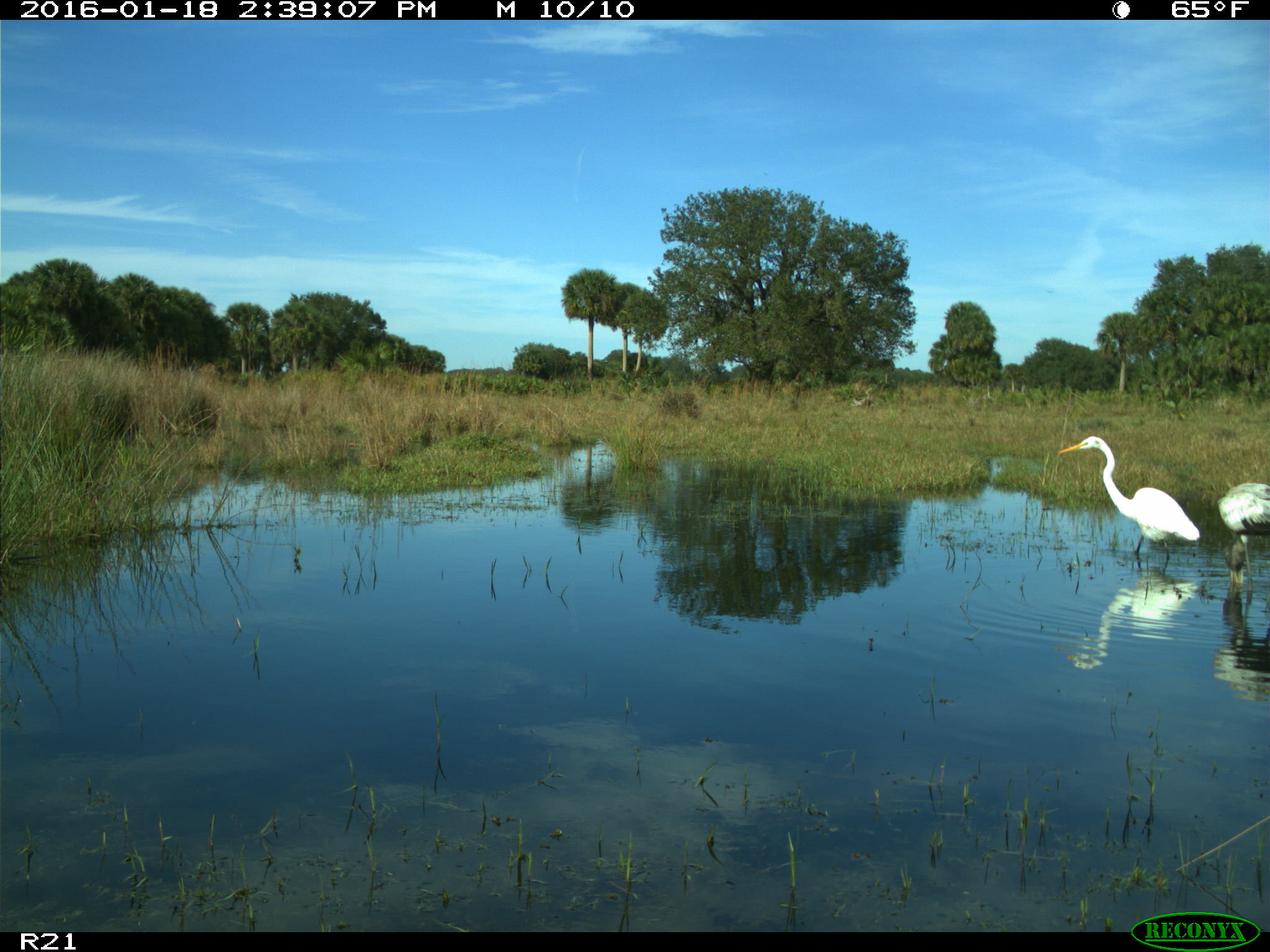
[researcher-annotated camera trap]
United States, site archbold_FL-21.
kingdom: Animalia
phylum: Chordata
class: Aves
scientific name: Aves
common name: birds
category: unidentified bird